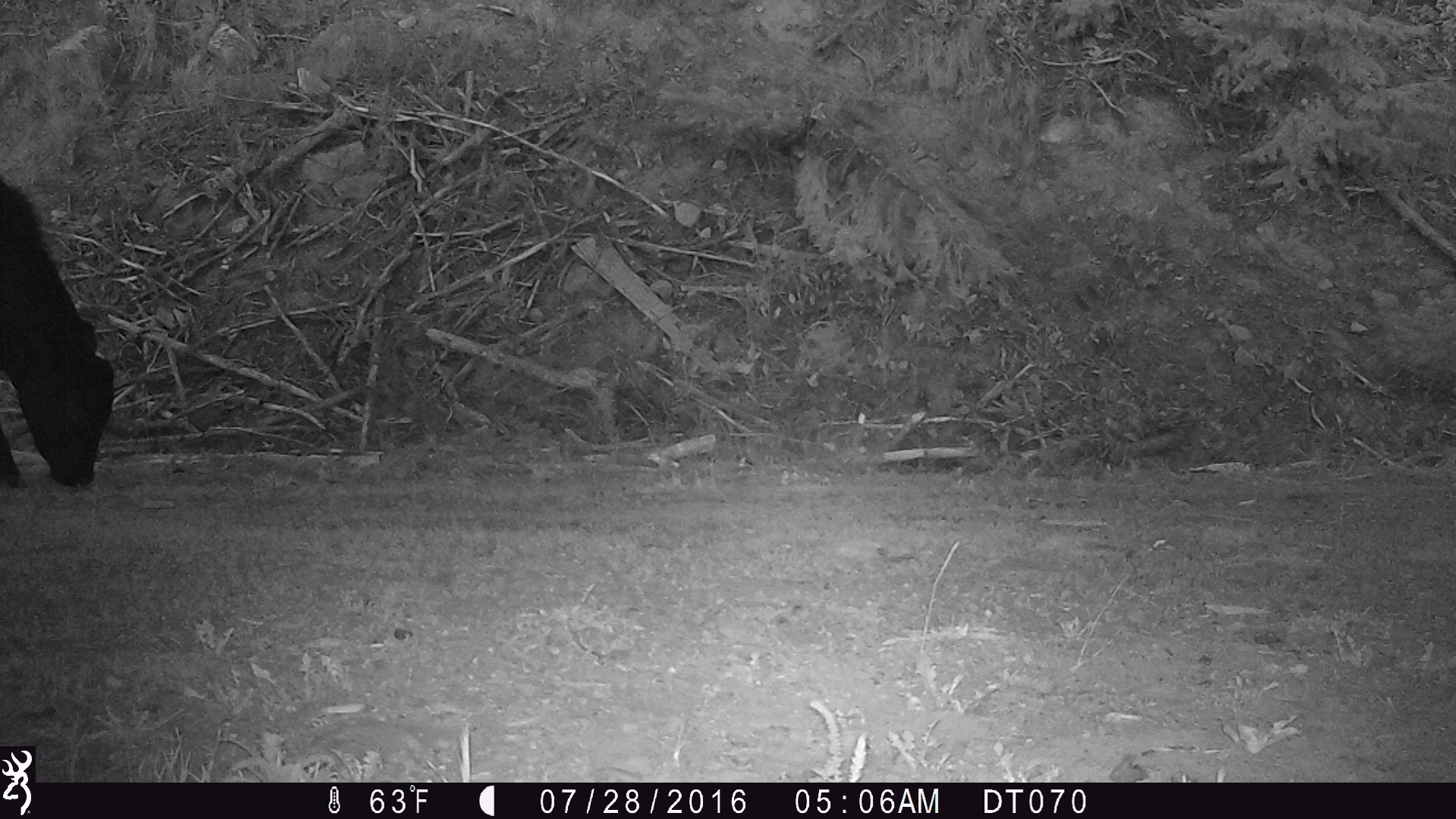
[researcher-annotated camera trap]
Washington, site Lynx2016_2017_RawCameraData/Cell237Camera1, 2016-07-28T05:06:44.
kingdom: Animalia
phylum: Chordata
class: Mammalia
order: Artiodactyla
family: Bovidae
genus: Bos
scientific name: Bos taurus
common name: domestic cattle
Domestic cattle (Bos taurus). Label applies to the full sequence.